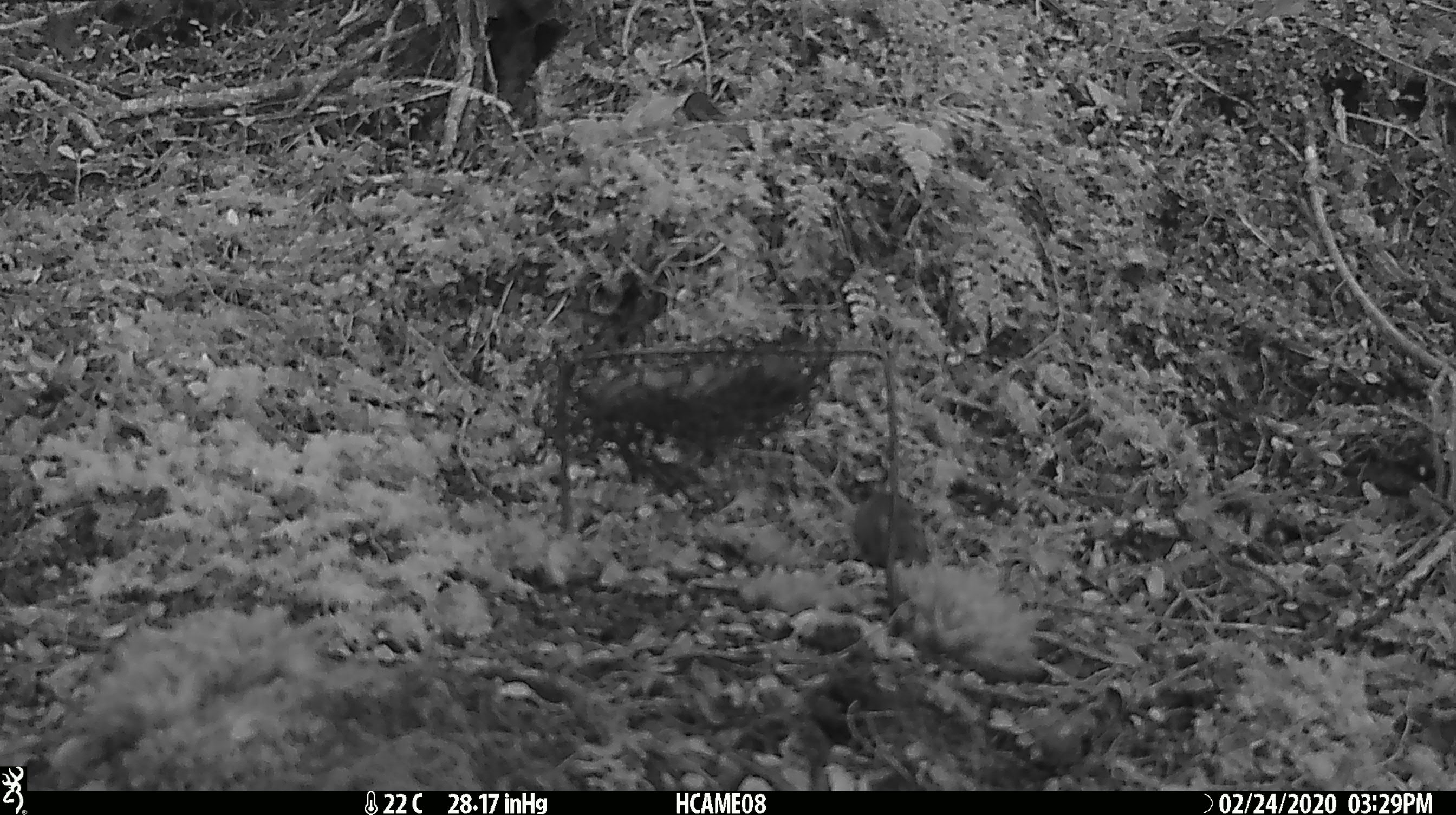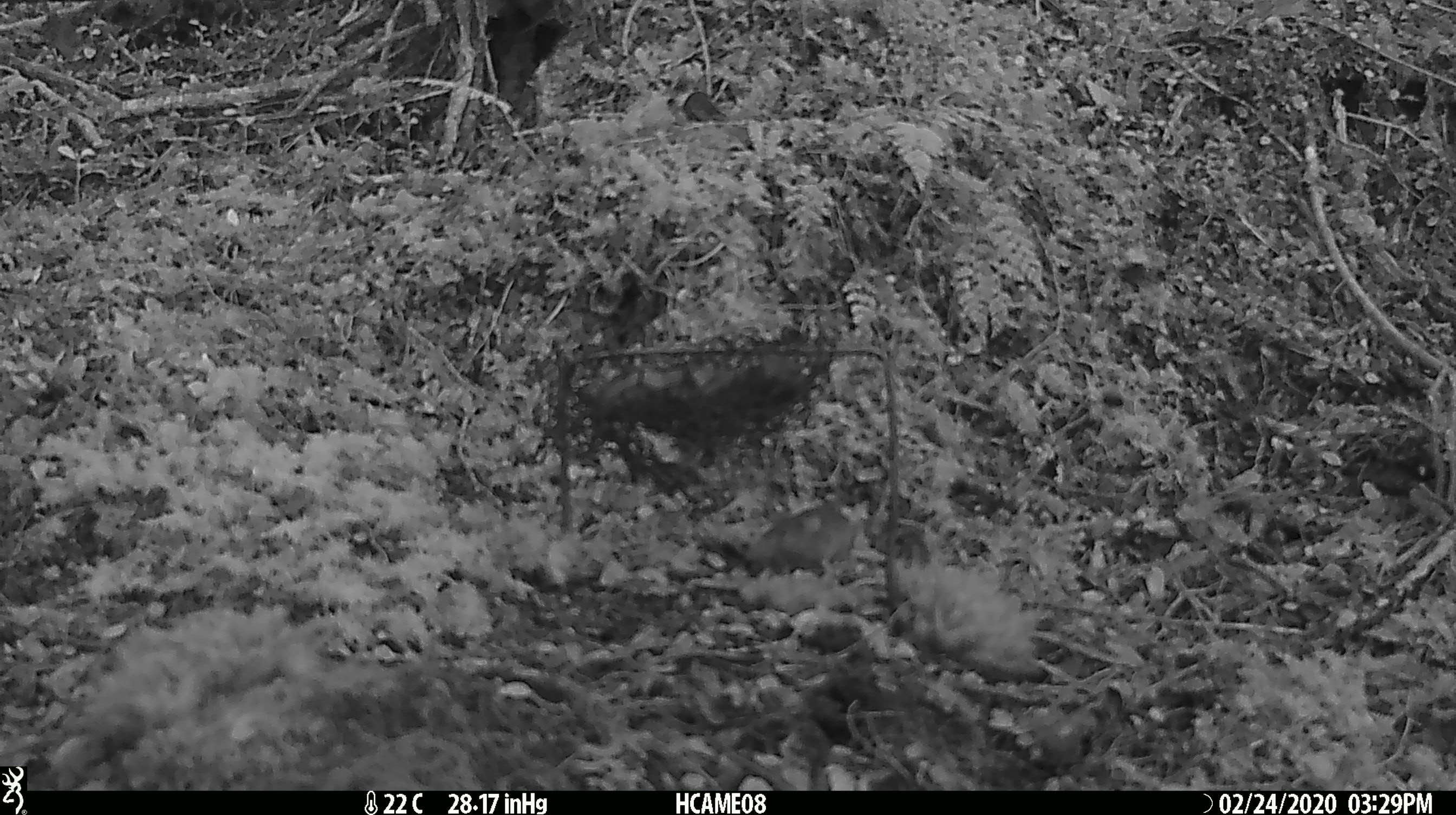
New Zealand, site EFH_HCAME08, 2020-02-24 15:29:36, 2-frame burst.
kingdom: Animalia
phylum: Chordata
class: Mammalia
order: Rodentia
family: Muridae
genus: Mus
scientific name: Mus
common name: mouse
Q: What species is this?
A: Mouse (Mus).